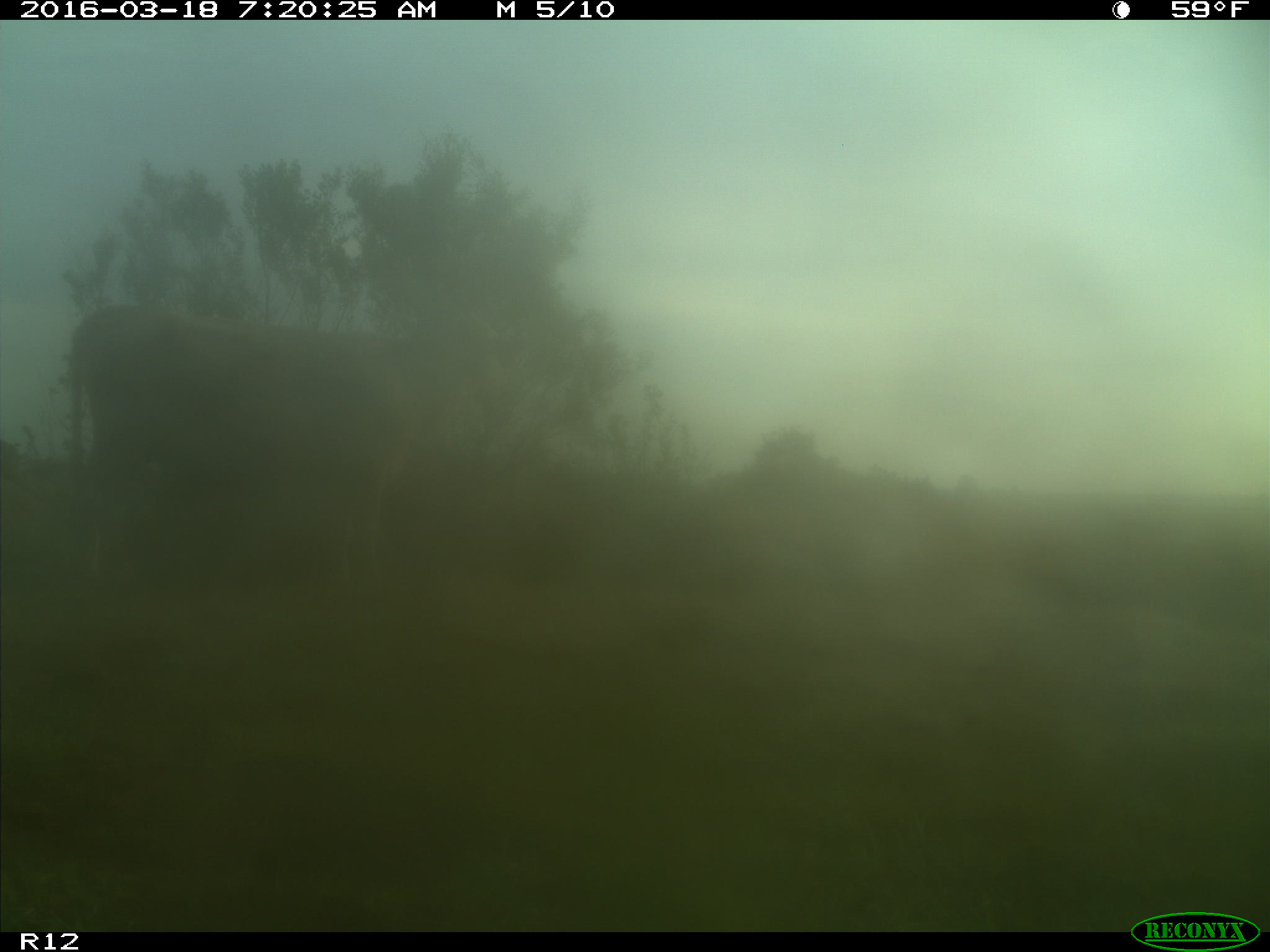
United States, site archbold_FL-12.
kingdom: Animalia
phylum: Chordata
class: Mammalia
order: Artiodactyla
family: Bovidae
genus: Bos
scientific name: Bos taurus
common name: domestic cow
Bos taurus (domestic cow).